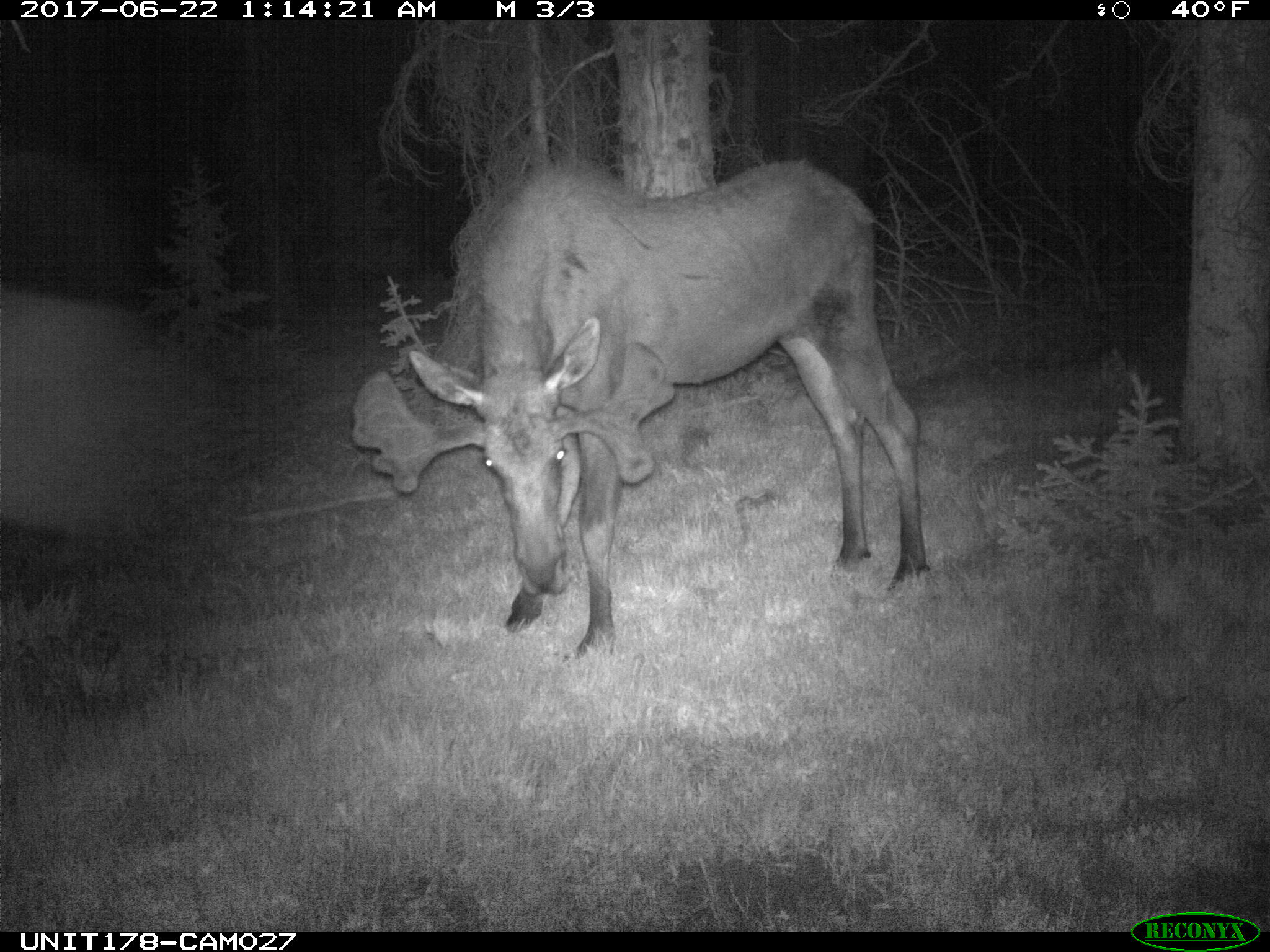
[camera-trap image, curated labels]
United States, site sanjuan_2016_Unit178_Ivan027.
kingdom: Animalia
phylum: Chordata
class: Mammalia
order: Artiodactyla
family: Cervidae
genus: Alces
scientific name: Alces alces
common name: moose